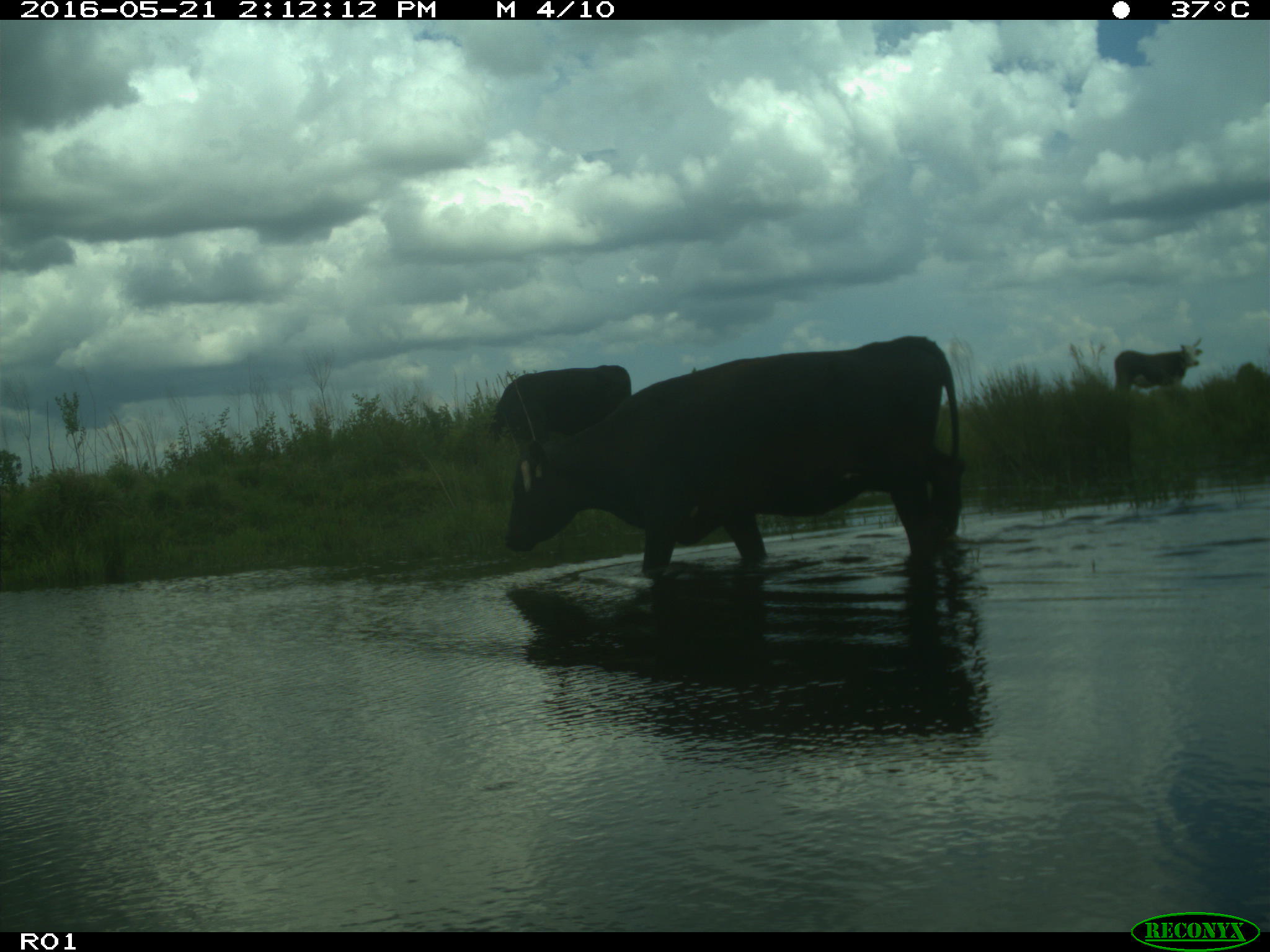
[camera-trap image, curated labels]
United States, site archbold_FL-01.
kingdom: Animalia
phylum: Chordata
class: Mammalia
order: Artiodactyla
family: Bovidae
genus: Bos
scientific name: Bos taurus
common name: domestic cow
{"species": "Bos taurus (domestic cow)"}